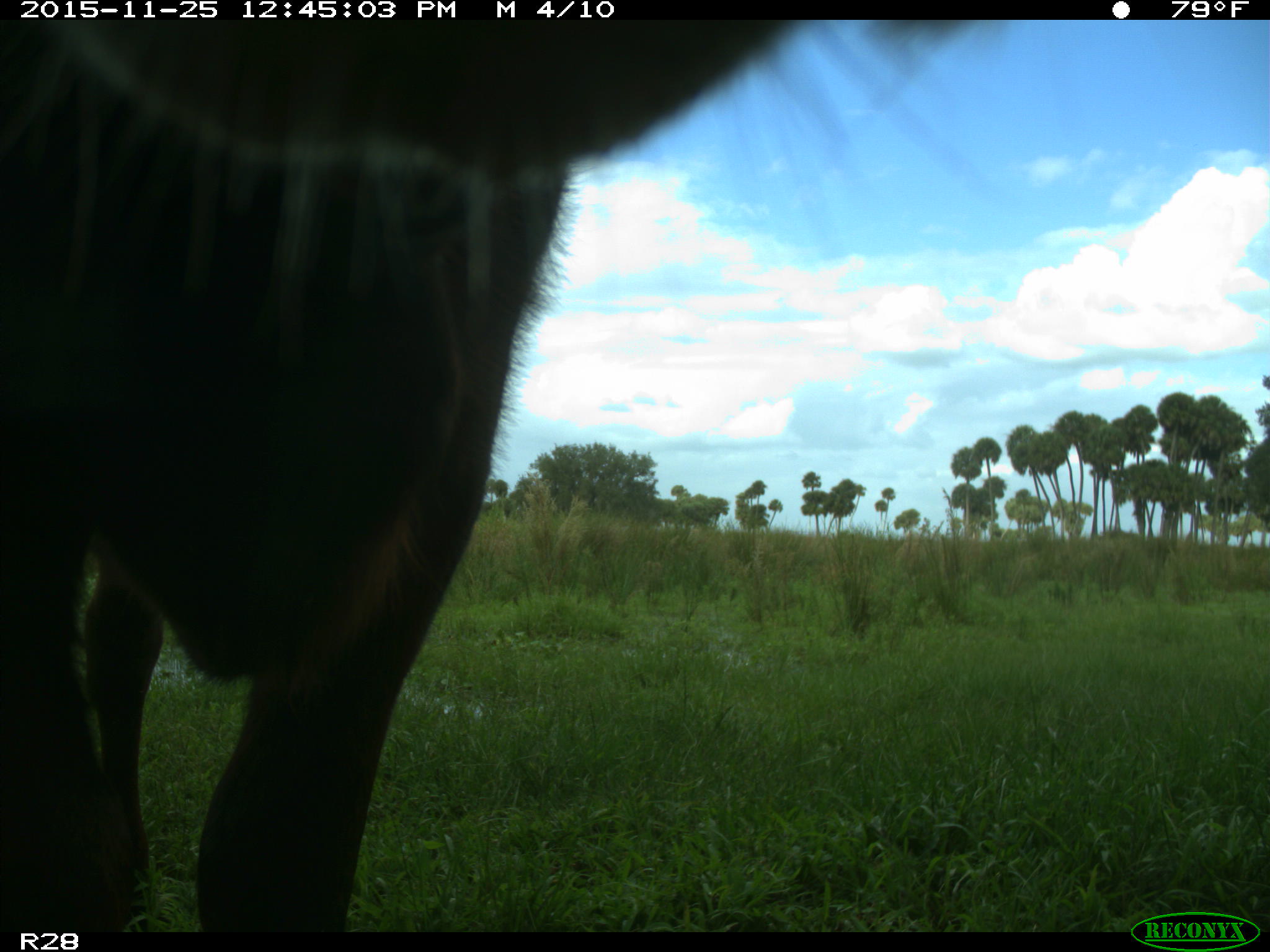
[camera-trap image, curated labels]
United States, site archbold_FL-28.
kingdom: Animalia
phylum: Chordata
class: Mammalia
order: Artiodactyla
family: Bovidae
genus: Bos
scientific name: Bos taurus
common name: domestic cow